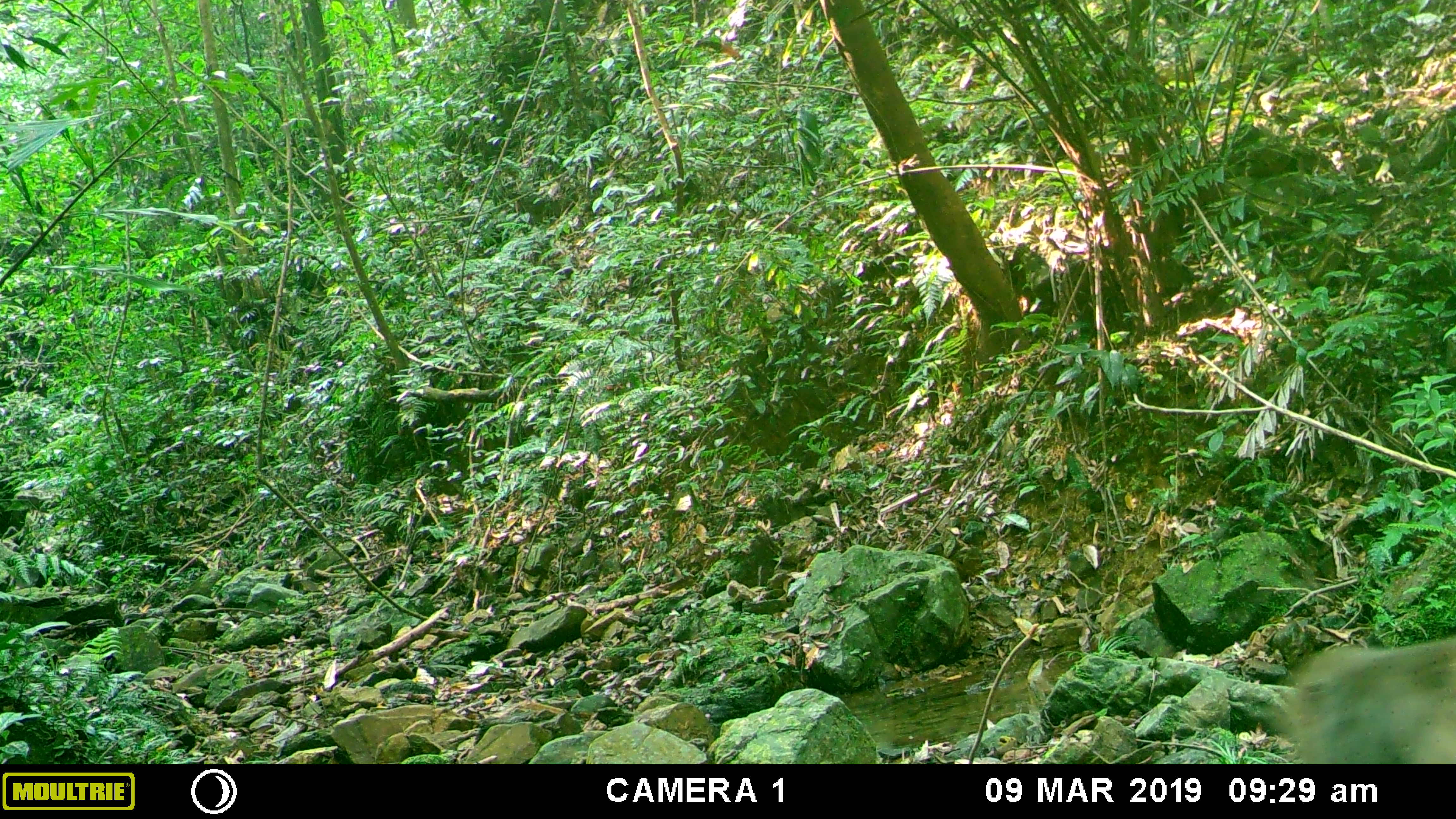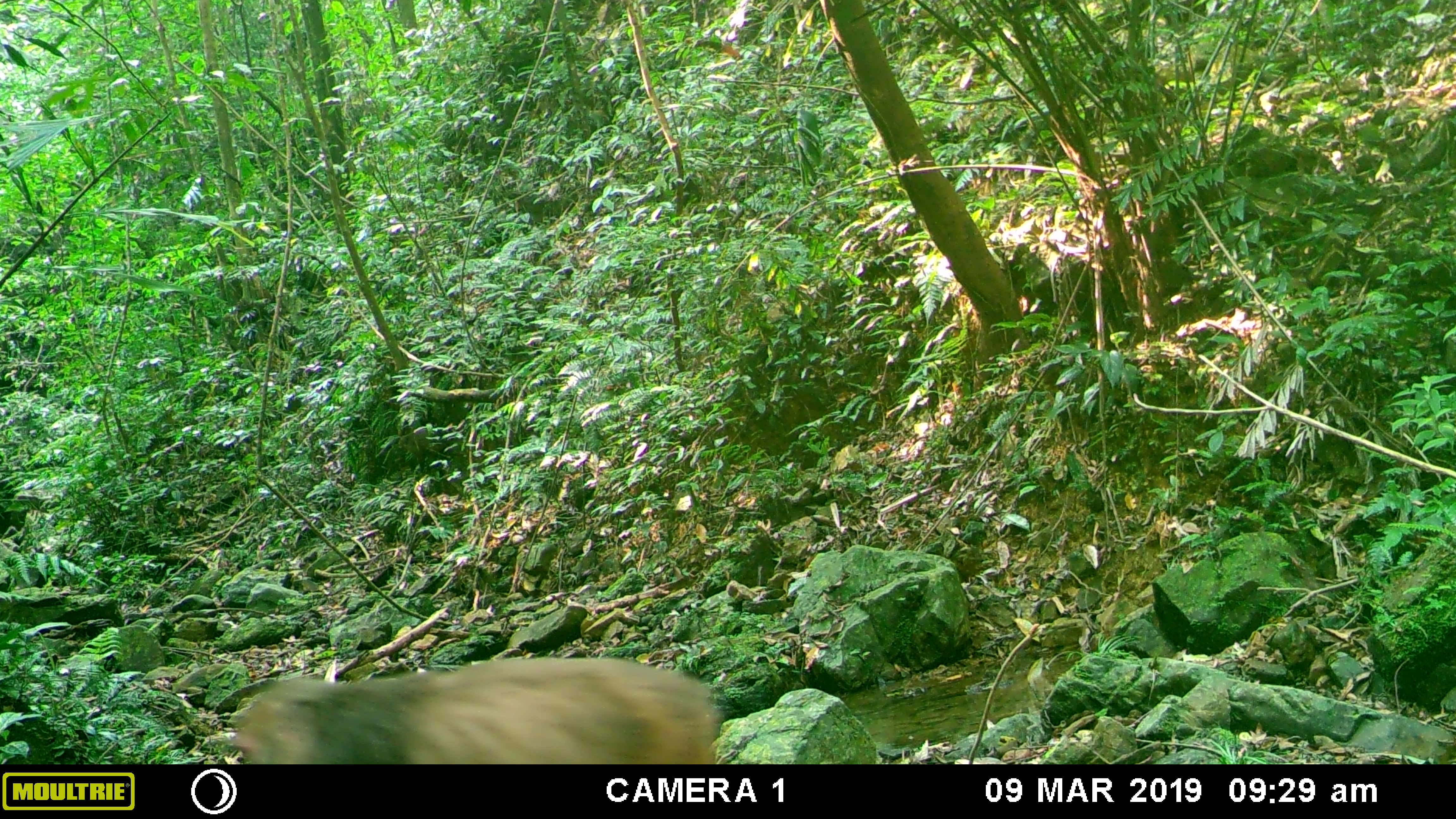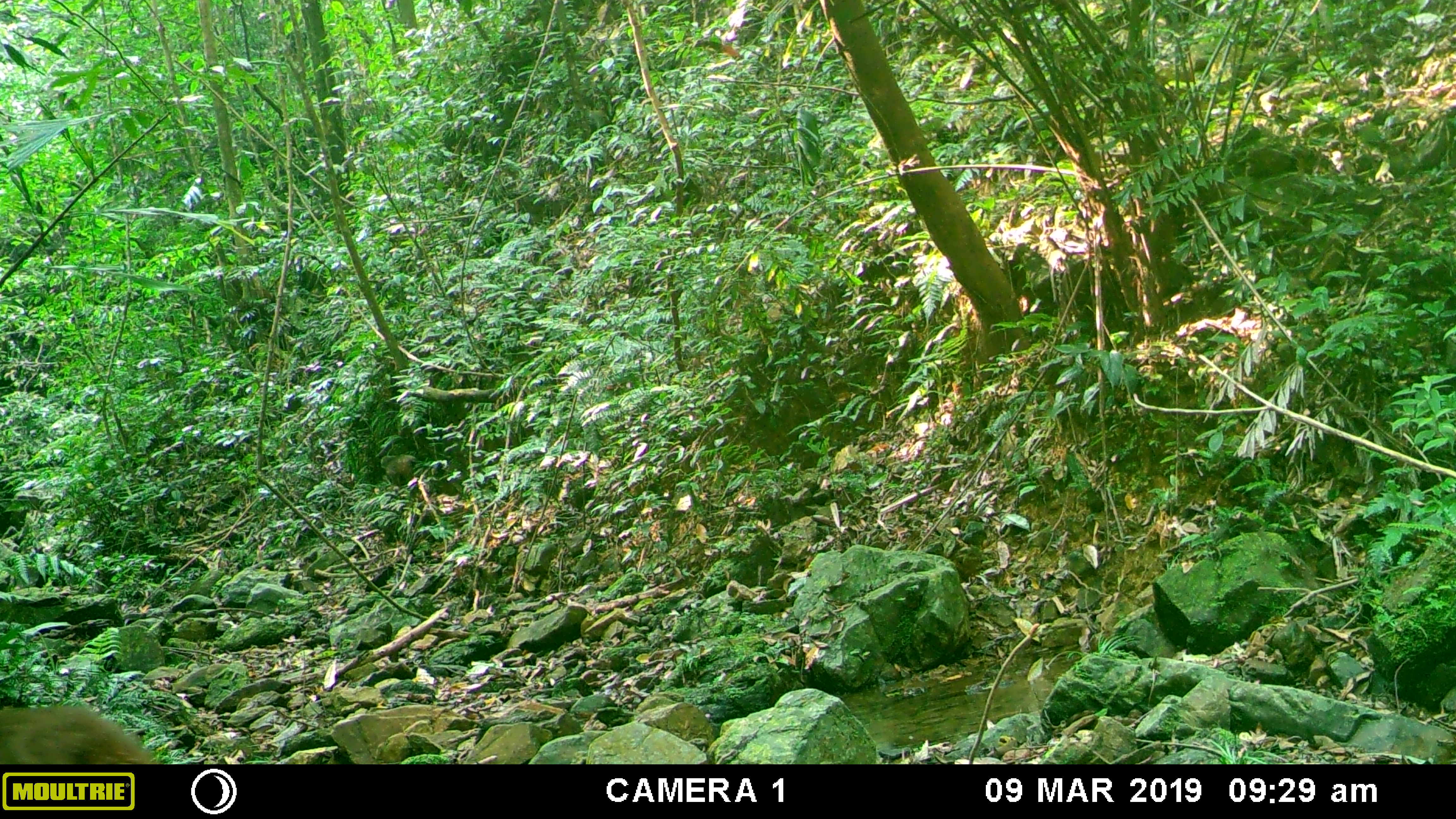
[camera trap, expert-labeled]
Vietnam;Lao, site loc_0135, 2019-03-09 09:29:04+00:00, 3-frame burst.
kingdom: Animalia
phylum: Chordata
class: Mammalia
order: Primates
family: Cercopithecidae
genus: Macaca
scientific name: Macaca arctoides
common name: stump-tailed macaque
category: stump tailed macaque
Stump tailed macaque (stump-tailed macaque) (Macaca arctoides). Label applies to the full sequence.